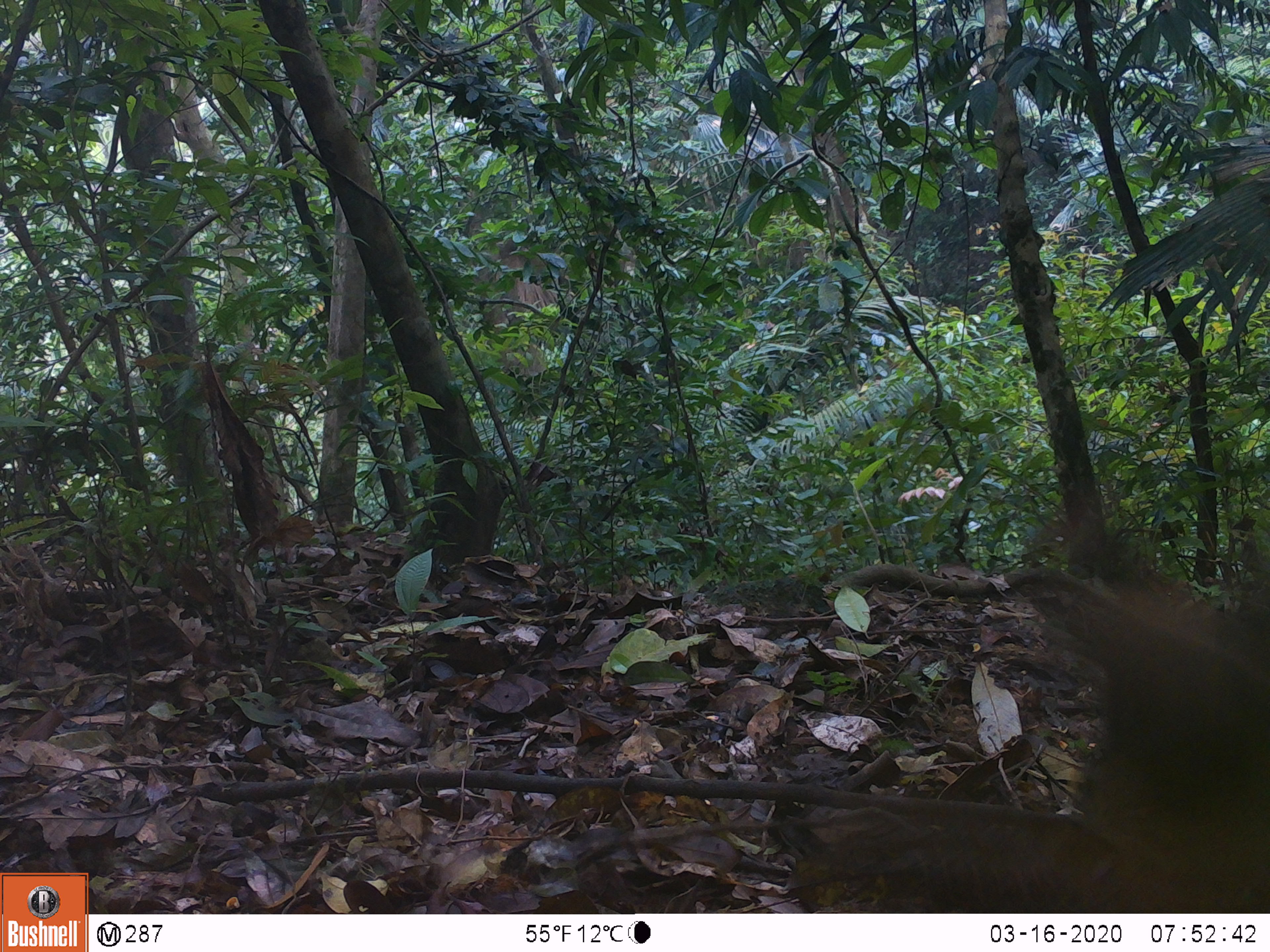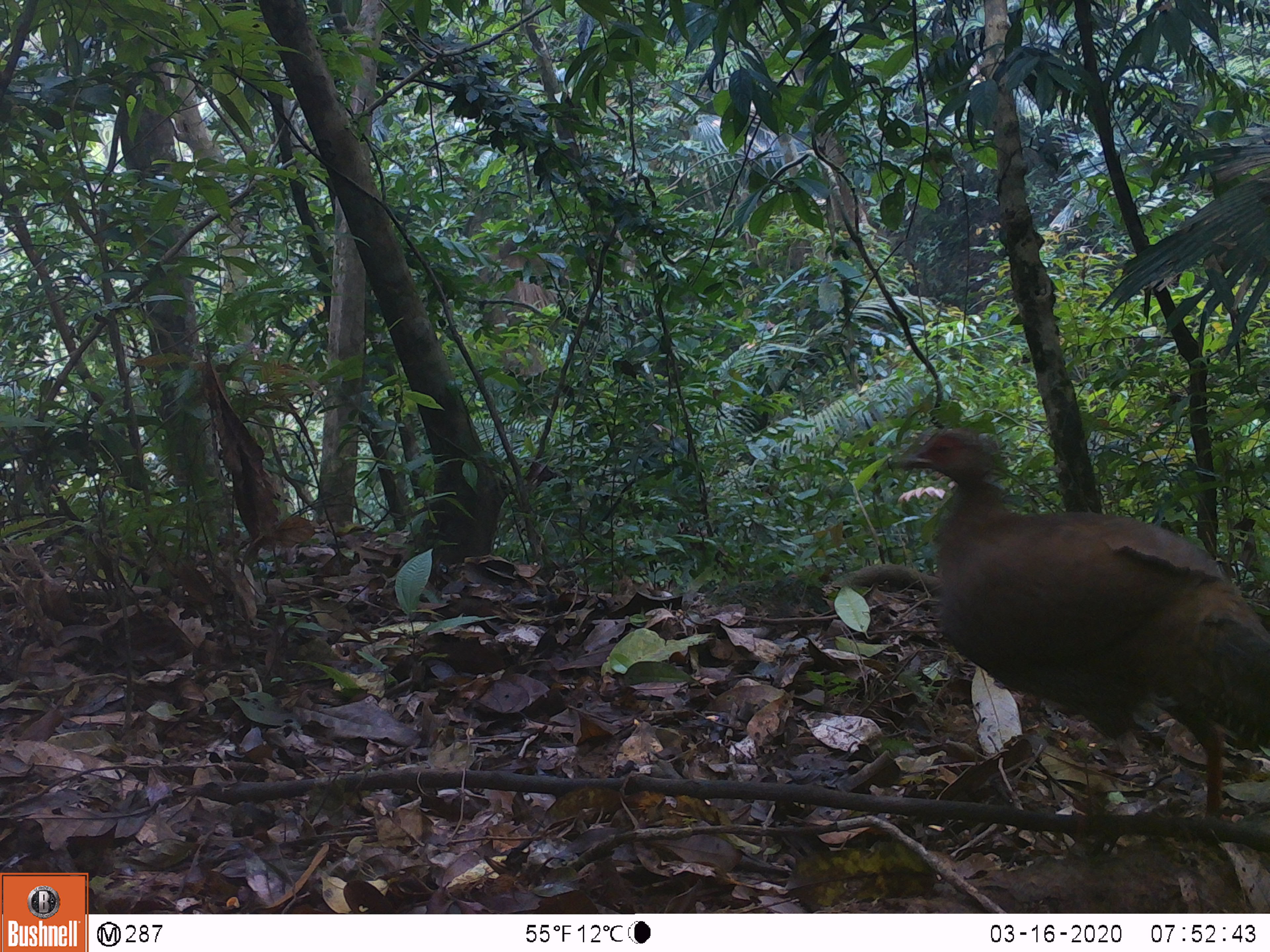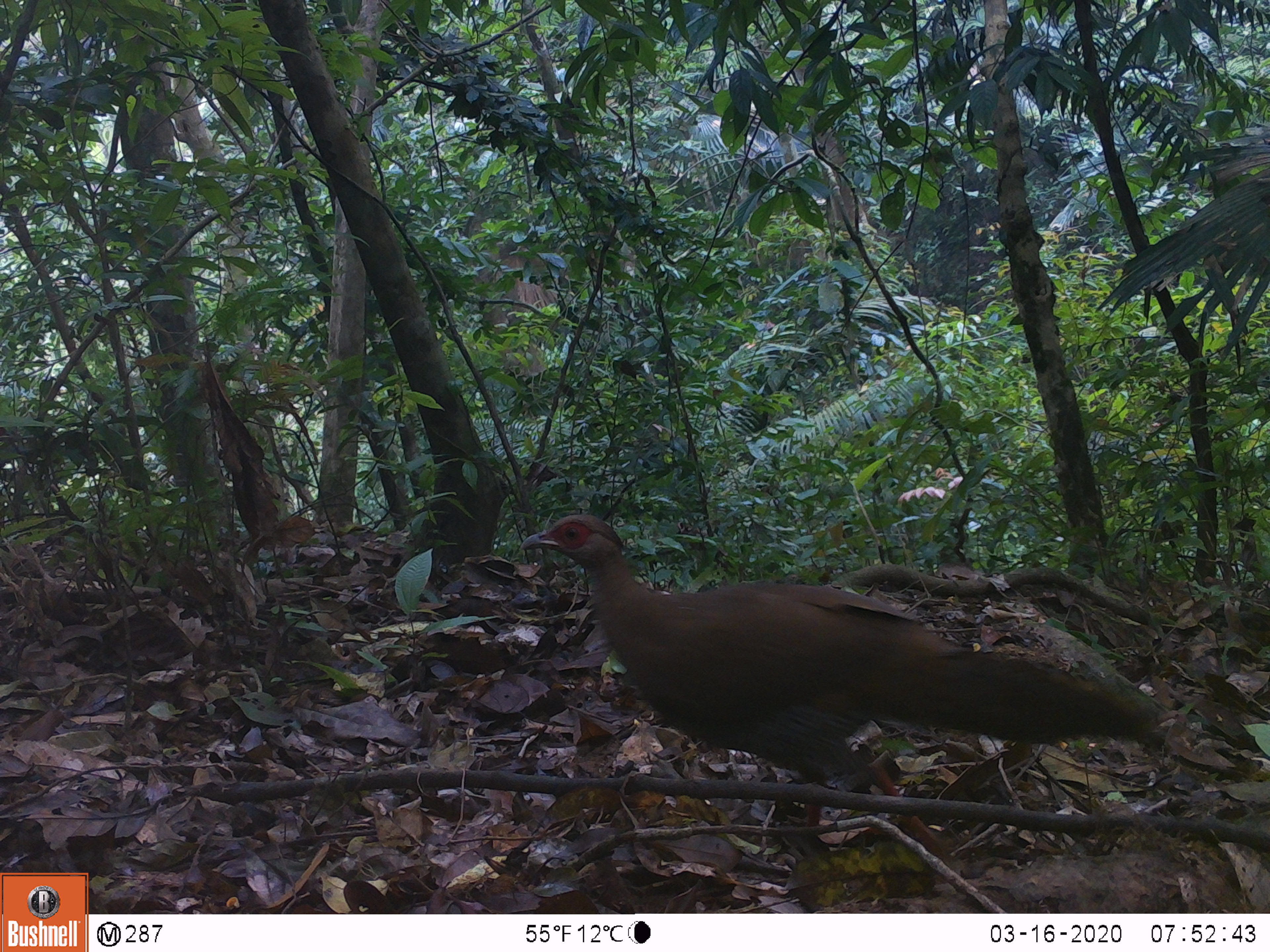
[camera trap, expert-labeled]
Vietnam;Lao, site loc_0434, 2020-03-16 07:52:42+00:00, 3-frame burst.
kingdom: Animalia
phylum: Chordata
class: Aves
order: Galliformes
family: Phasianidae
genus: Lophura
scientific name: Lophura nycthemera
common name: silver pheasant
Silver pheasant (Lophura nycthemera). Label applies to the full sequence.